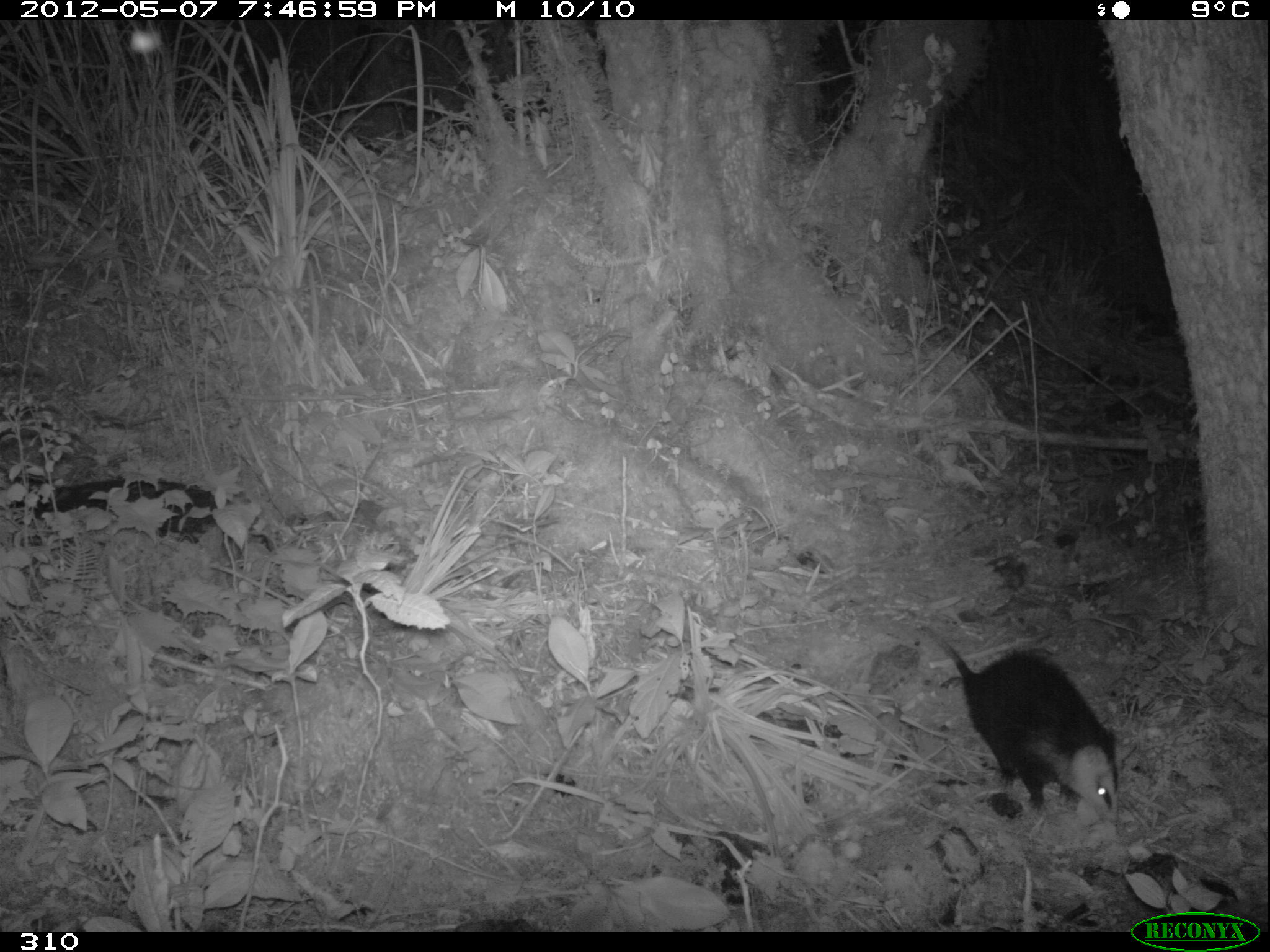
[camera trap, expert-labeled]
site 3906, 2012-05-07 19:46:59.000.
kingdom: Animalia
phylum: Chordata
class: Mammalia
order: Didelphimorphia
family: Didelphidae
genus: Didelphis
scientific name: Didelphis pernigra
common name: andean white-eared opossum